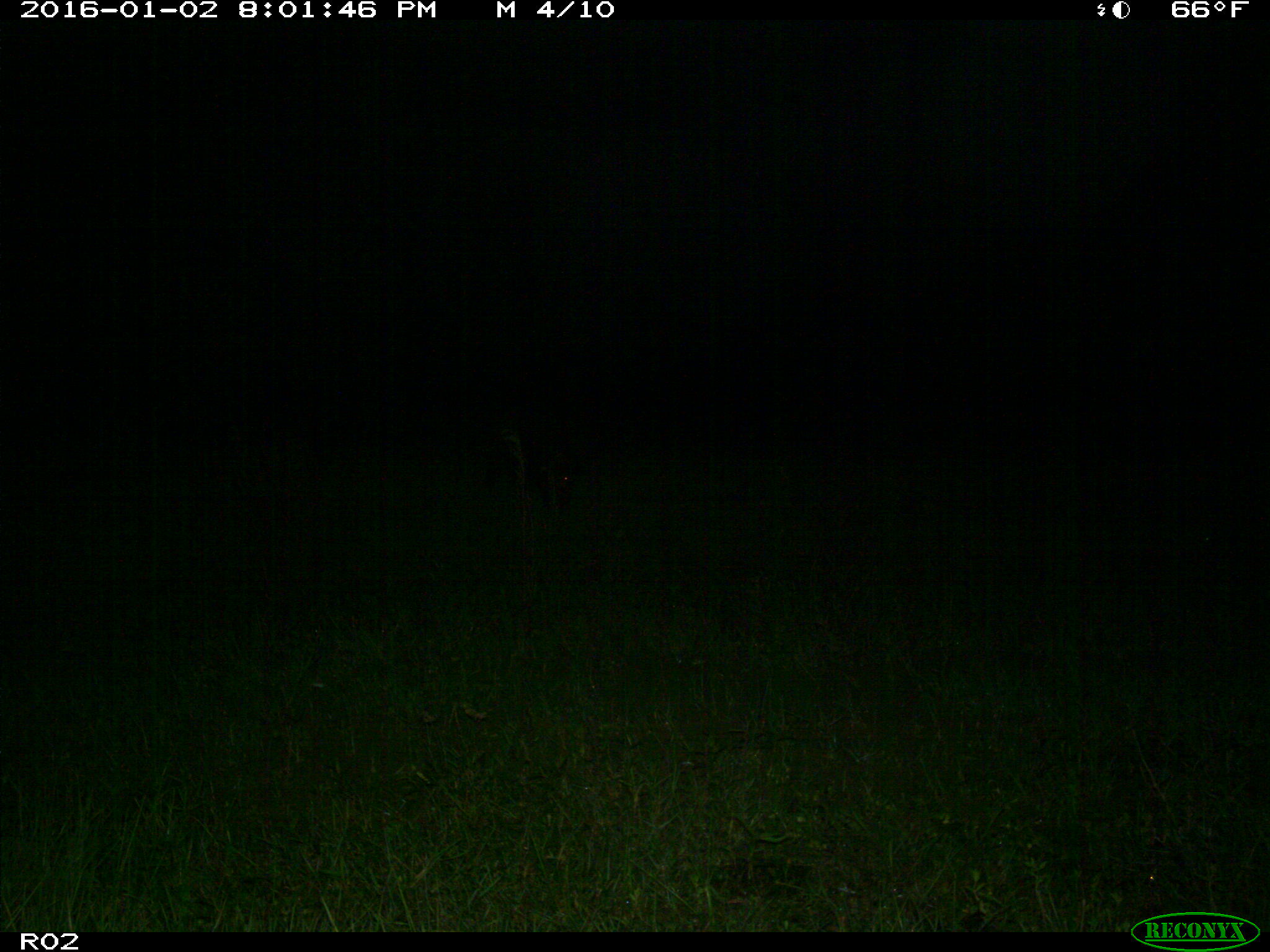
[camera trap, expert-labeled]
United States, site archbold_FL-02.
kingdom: Animalia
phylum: Chordata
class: Mammalia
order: Artiodactyla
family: Suidae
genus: Sus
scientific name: Sus scrofa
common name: wild boar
Sus scrofa (wild boar).